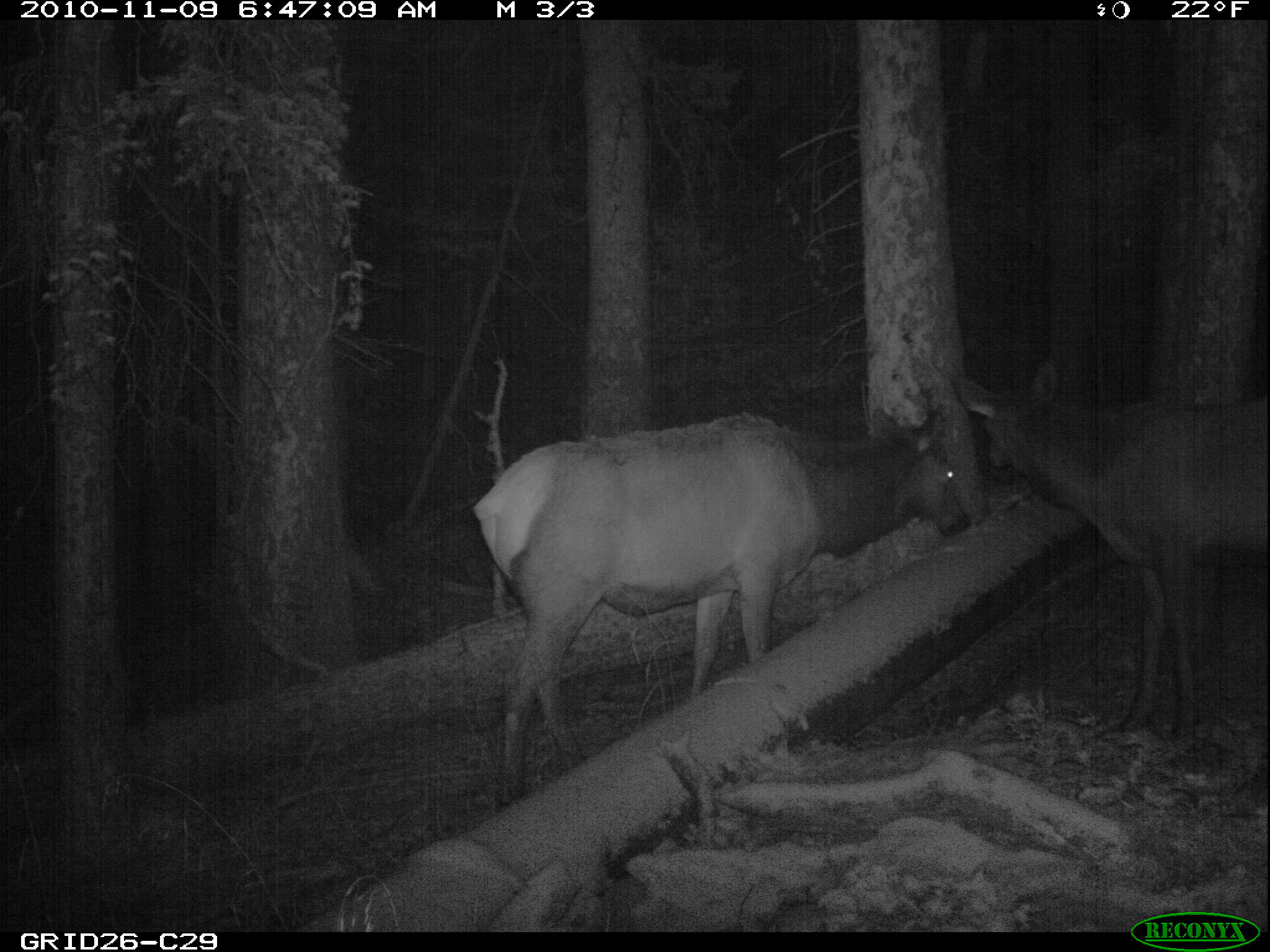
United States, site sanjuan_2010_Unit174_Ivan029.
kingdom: Animalia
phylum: Chordata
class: Mammalia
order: Artiodactyla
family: Cervidae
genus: Cervus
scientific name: Cervus elaphus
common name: red deer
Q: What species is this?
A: Cervus elaphus (red deer).